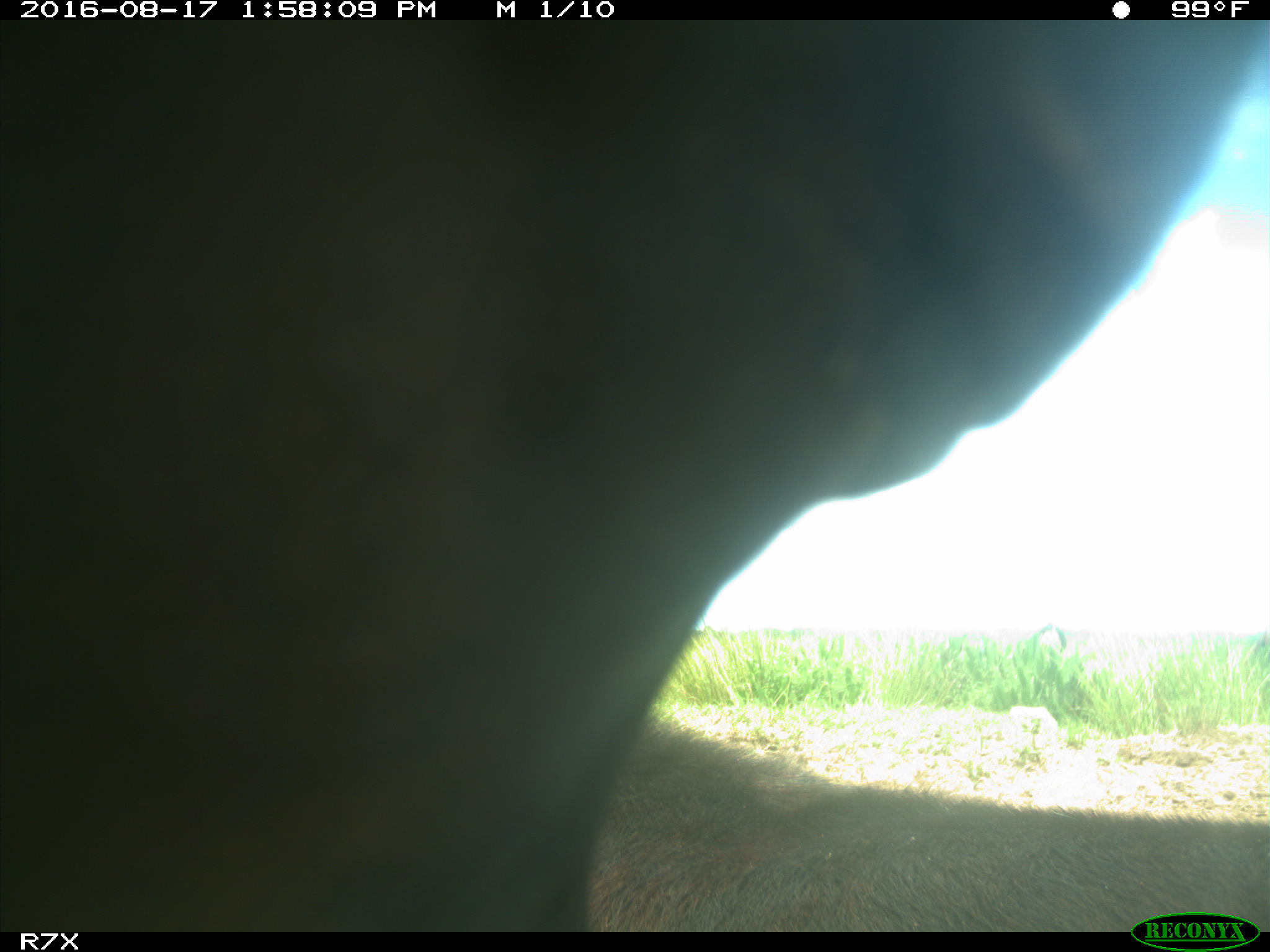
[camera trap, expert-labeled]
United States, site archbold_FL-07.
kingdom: Animalia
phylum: Chordata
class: Mammalia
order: Artiodactyla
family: Bovidae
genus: Bos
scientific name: Bos taurus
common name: domestic cow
Bos taurus (domestic cow).